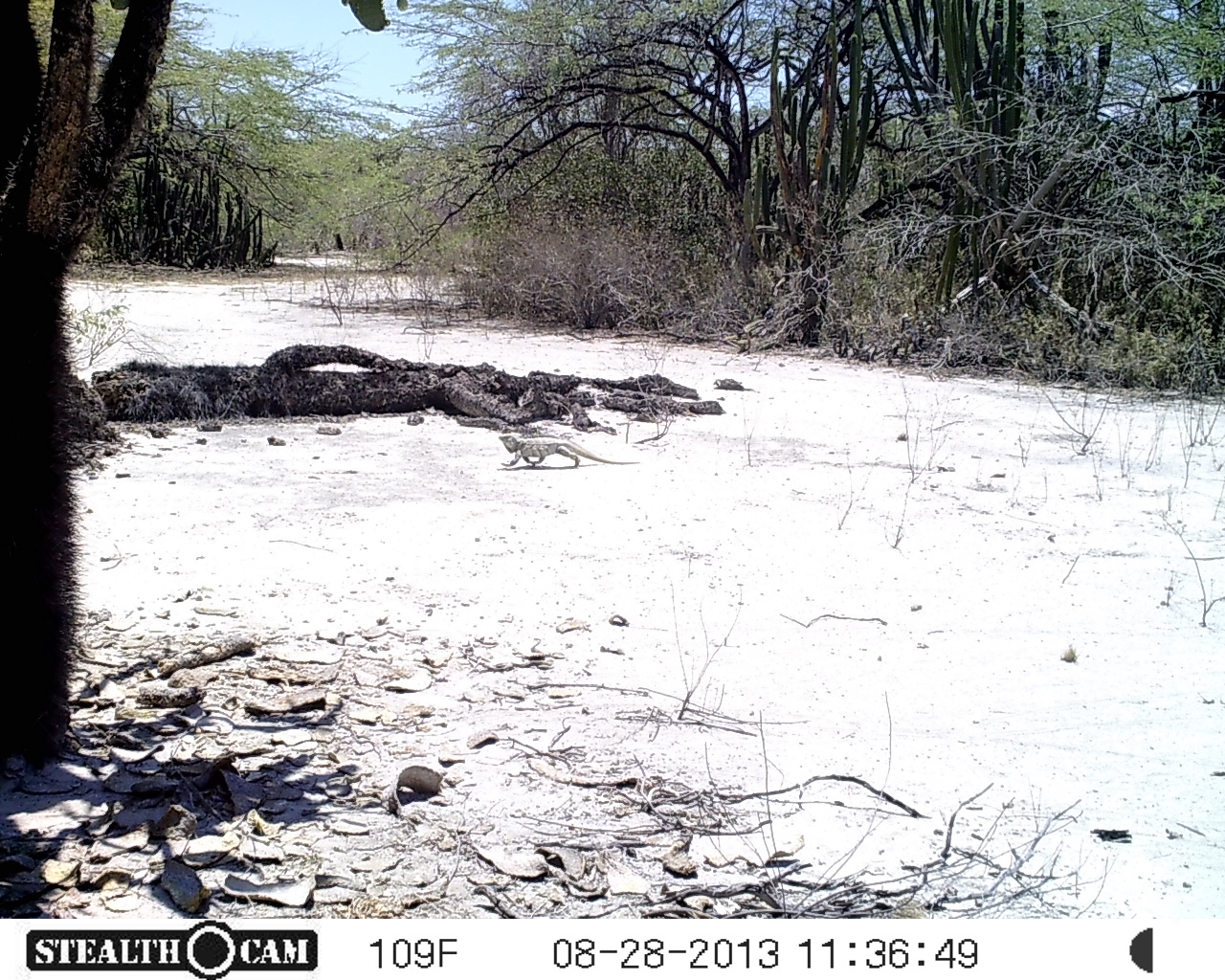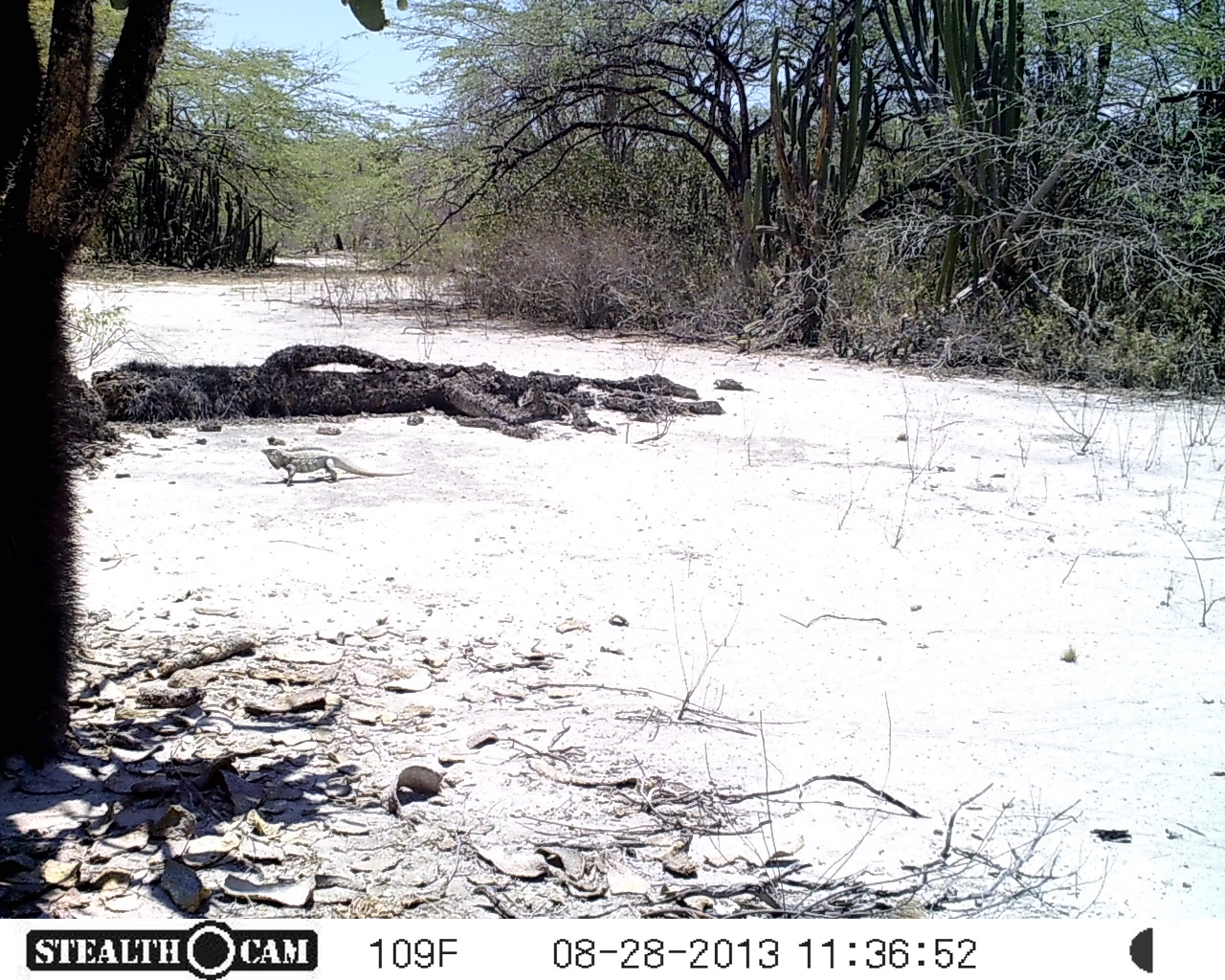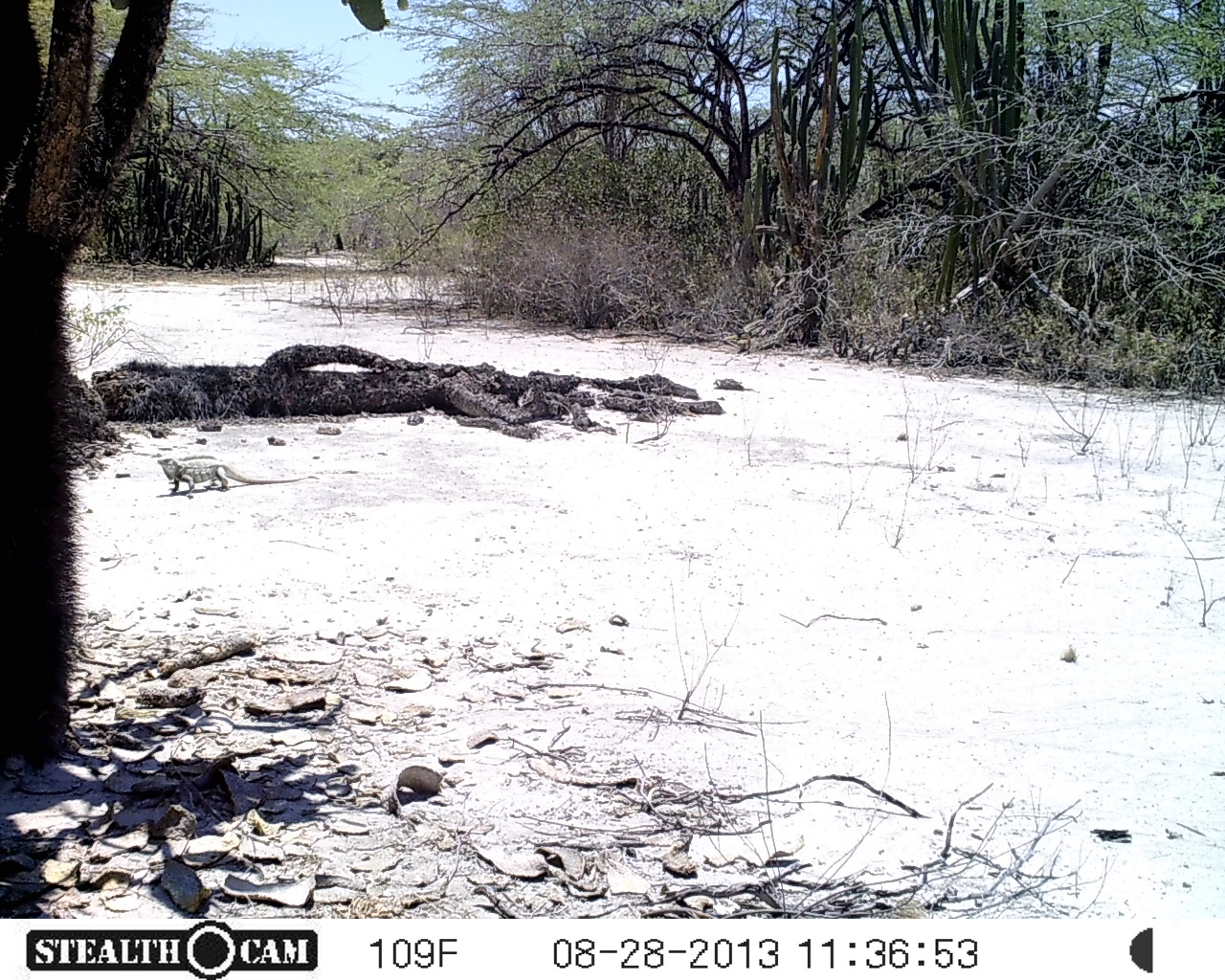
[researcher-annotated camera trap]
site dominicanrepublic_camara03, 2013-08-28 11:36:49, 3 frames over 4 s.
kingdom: Animalia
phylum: Chordata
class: Reptilia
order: Squamata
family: Iguanidae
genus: Iguana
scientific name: Iguana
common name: typical iguanas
Iguana (typical iguanas).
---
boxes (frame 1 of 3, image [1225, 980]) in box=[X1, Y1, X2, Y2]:
iguana: box=[491, 426, 640, 474]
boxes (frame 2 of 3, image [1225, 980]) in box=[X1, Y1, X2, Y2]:
iguana: box=[258, 441, 415, 491]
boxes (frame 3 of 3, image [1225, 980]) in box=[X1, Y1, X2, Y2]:
iguana: box=[157, 446, 320, 501]